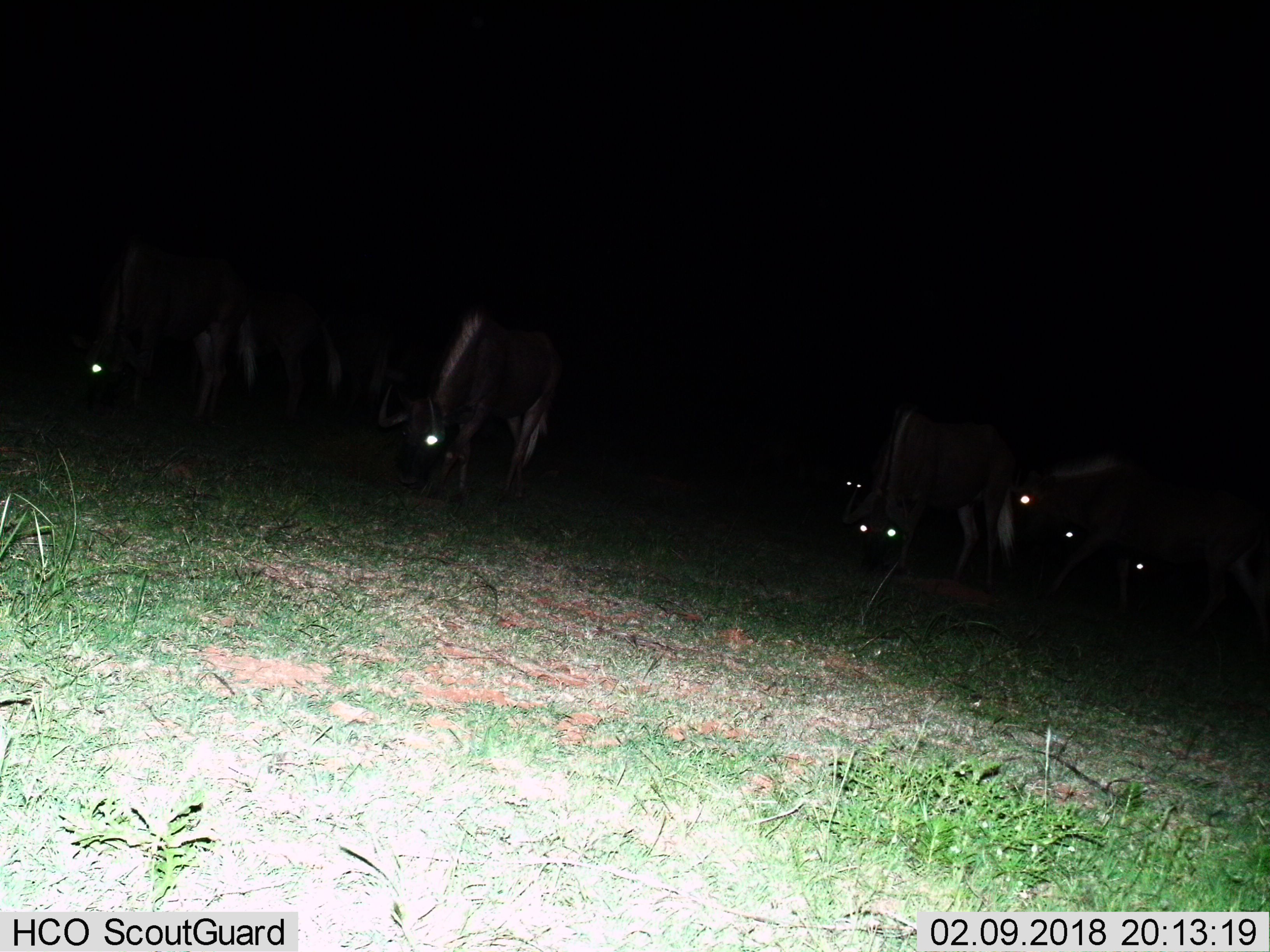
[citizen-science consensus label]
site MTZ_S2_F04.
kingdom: Animalia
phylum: Chordata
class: Mammalia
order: Artiodactyla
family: Bovidae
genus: Connochaetes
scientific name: Connochaetes gnou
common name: black wildebeest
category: wildebeestblack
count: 8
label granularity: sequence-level